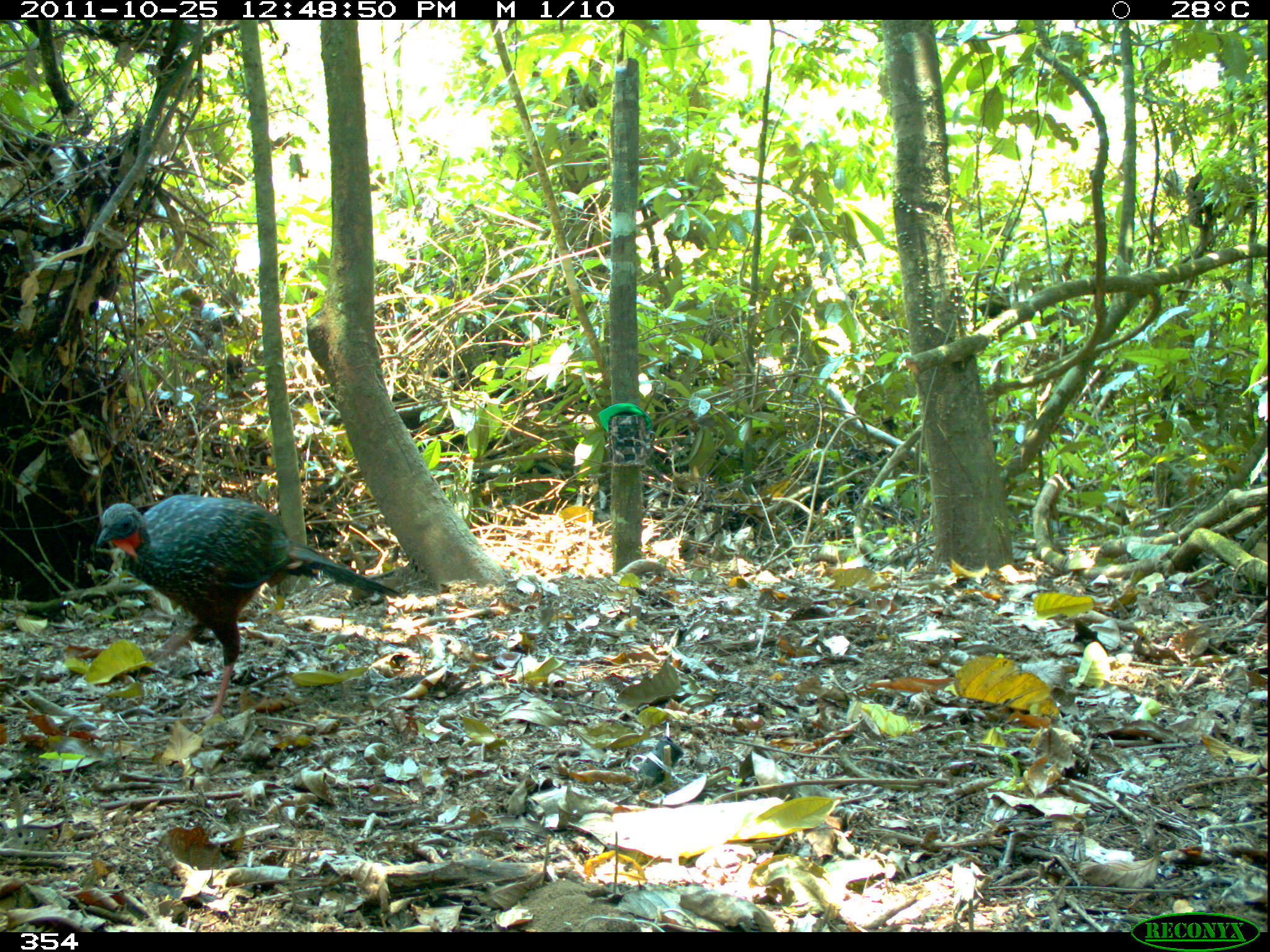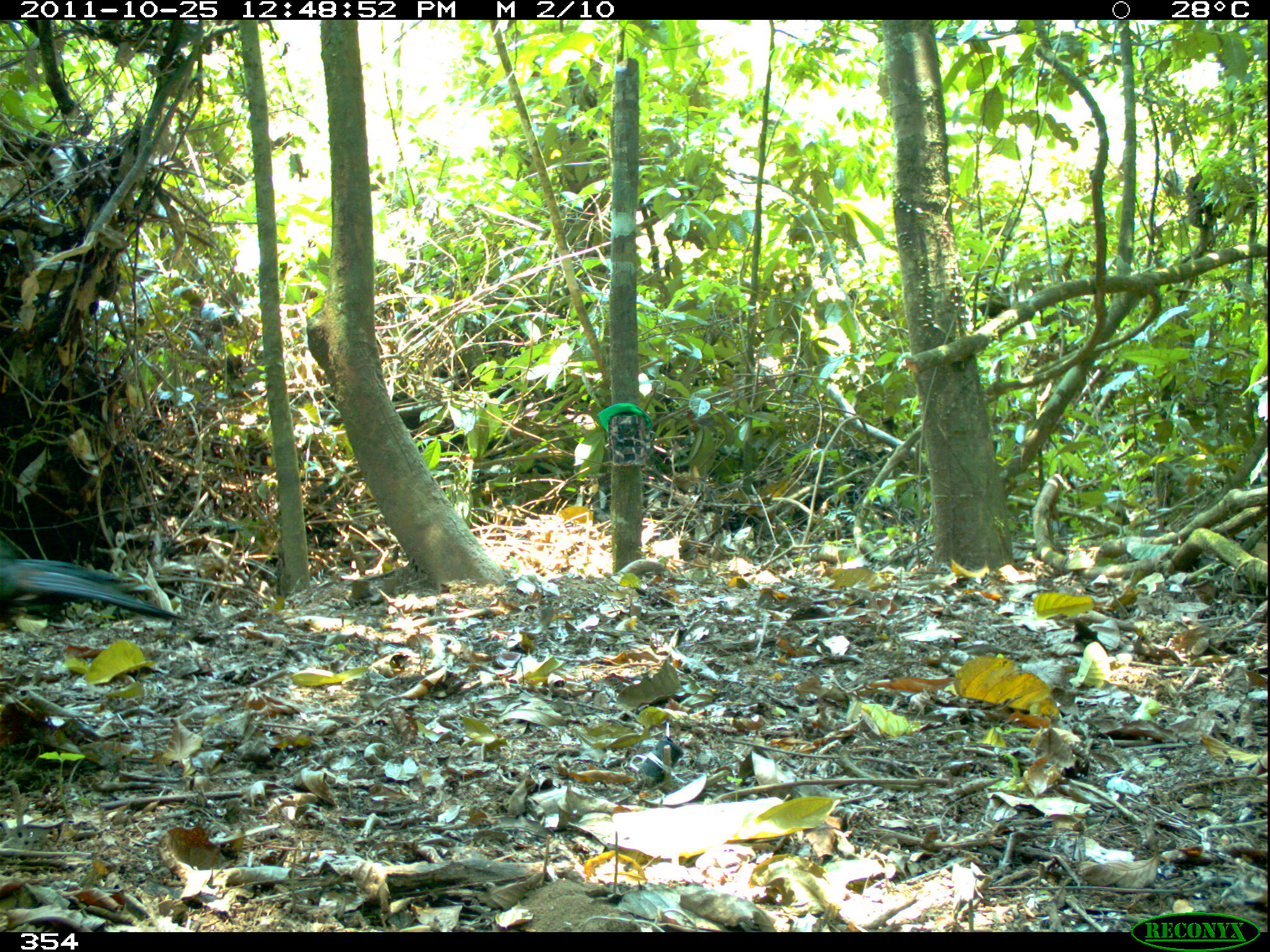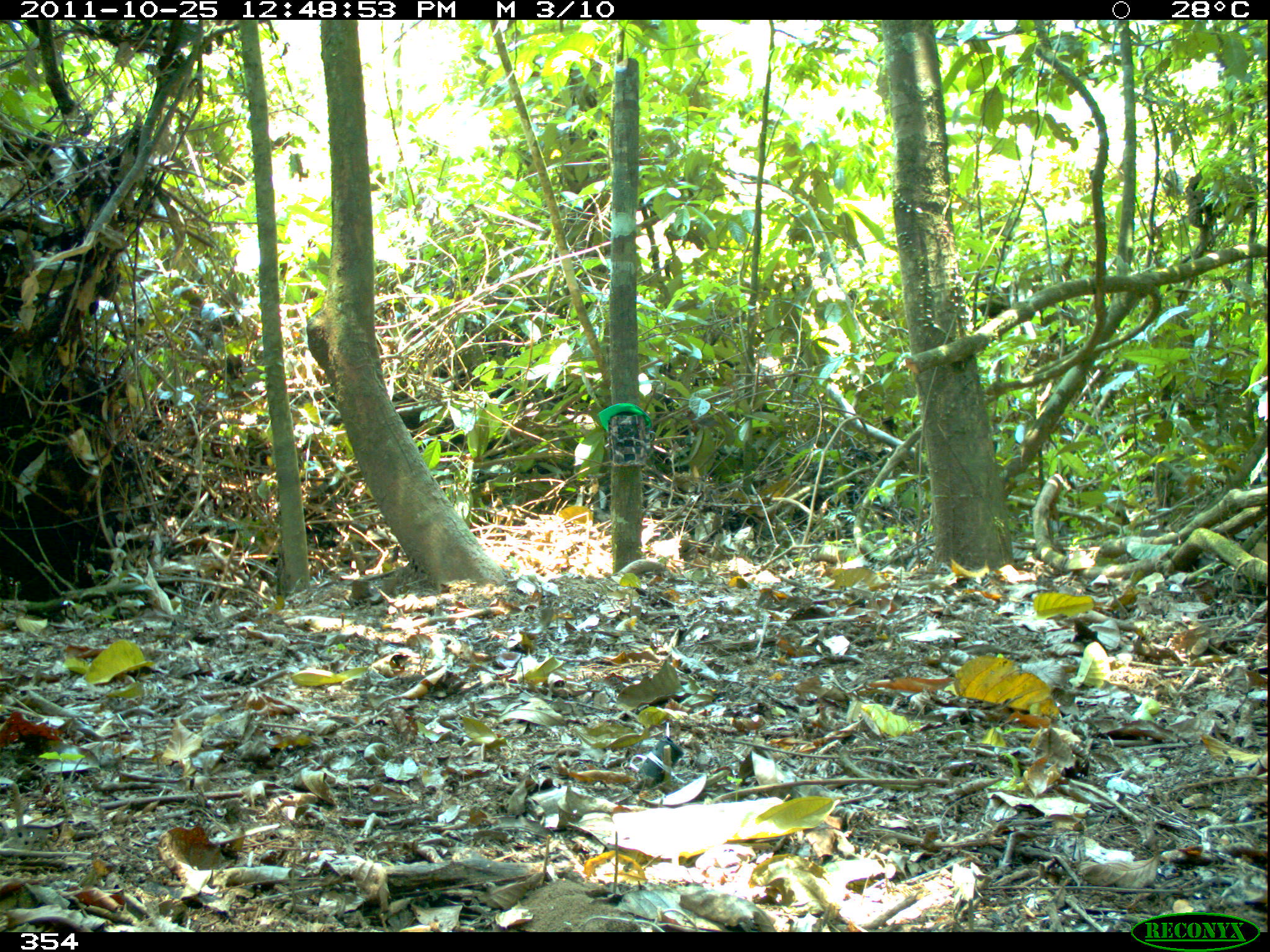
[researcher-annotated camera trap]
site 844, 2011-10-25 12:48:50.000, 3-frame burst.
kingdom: Animalia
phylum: Chordata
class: Aves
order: Galliformes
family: Cracidae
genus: Penelope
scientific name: Penelope jacquacu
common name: spix's guan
Penelope jacquacu (spix's guan).